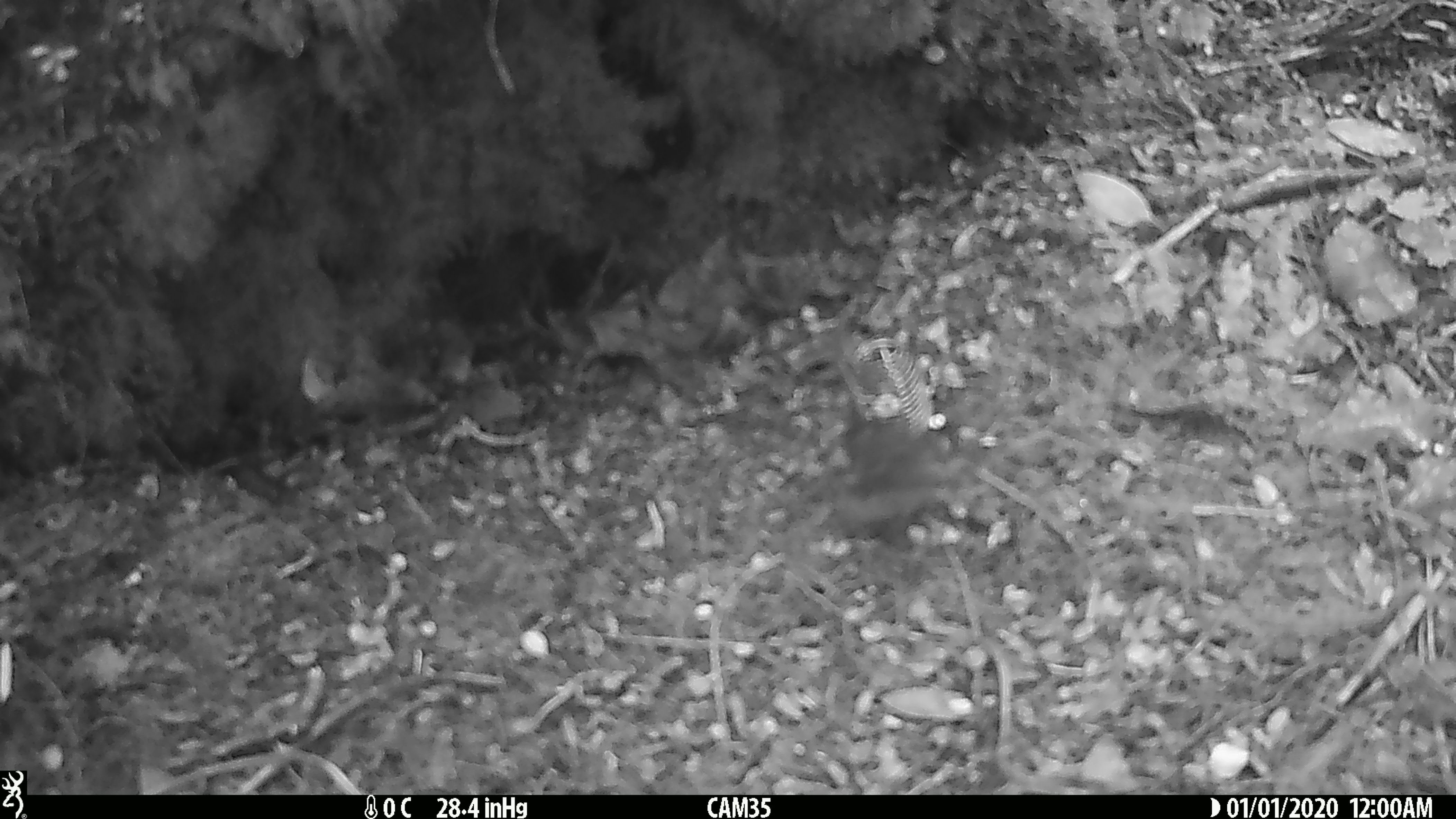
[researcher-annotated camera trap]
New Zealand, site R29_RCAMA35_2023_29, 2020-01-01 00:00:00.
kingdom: Animalia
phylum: Chordata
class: Aves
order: Passeriformes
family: Acanthisittidae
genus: Acanthisitta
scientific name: Acanthisitta chloris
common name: rifleman